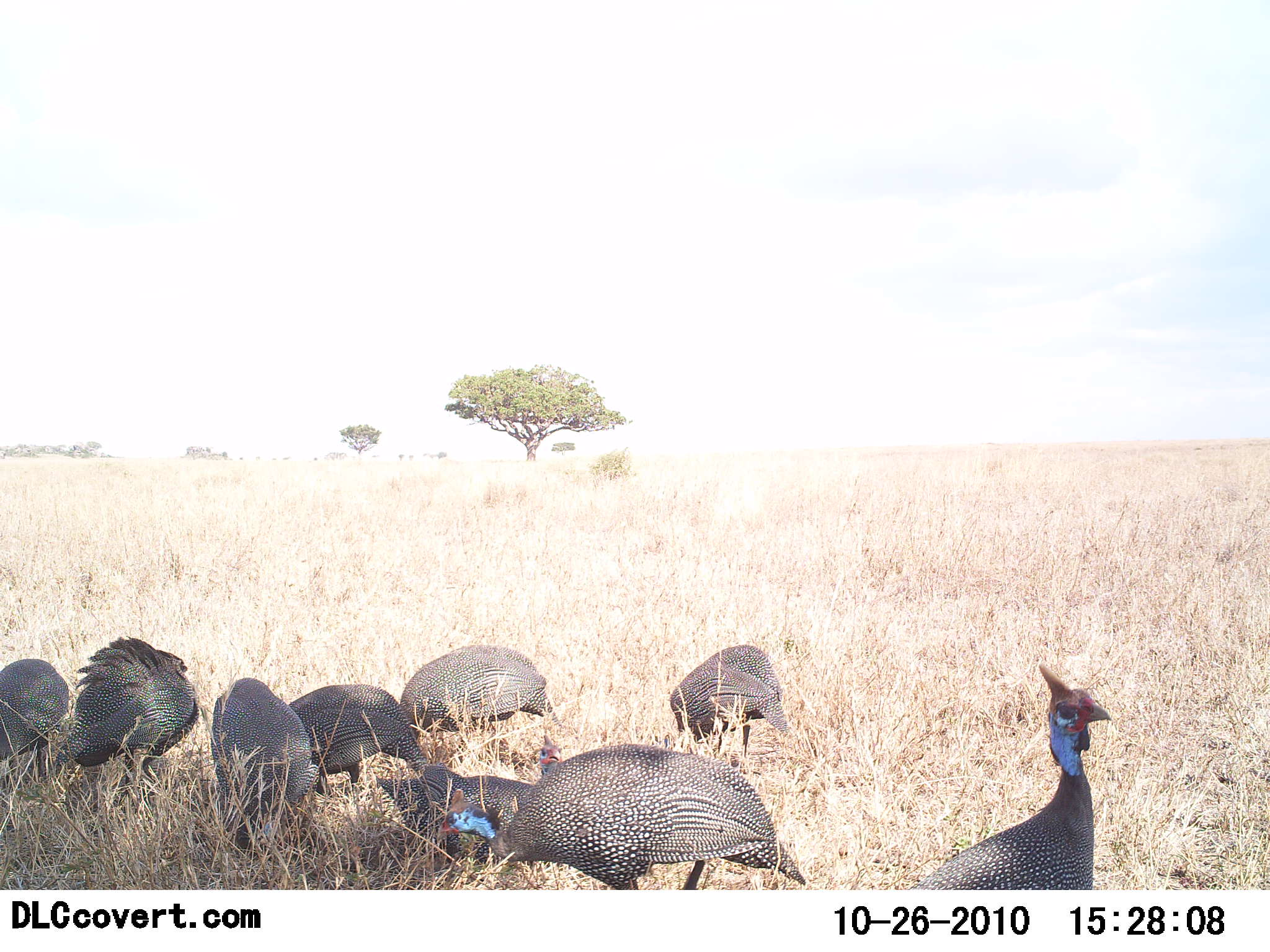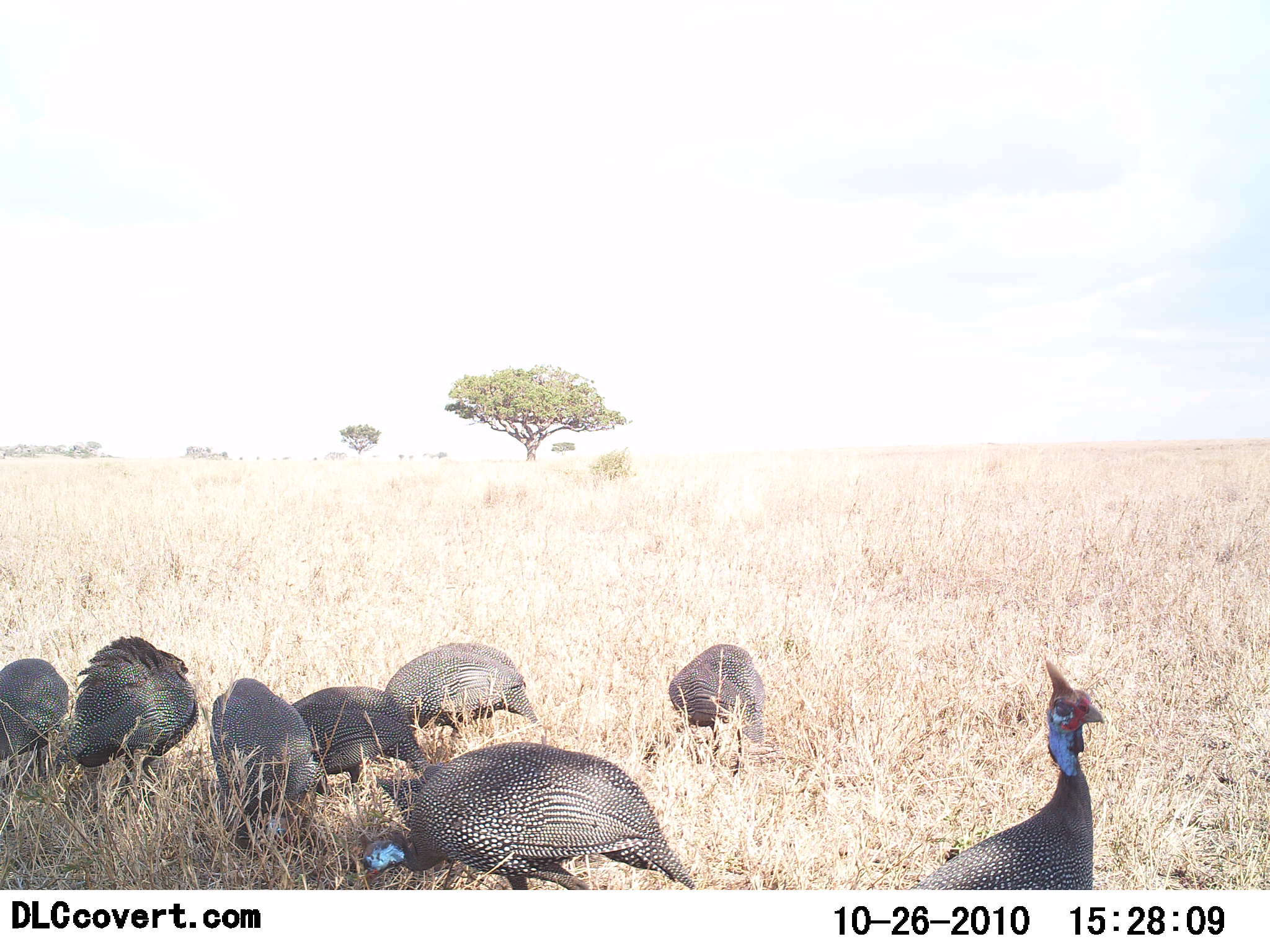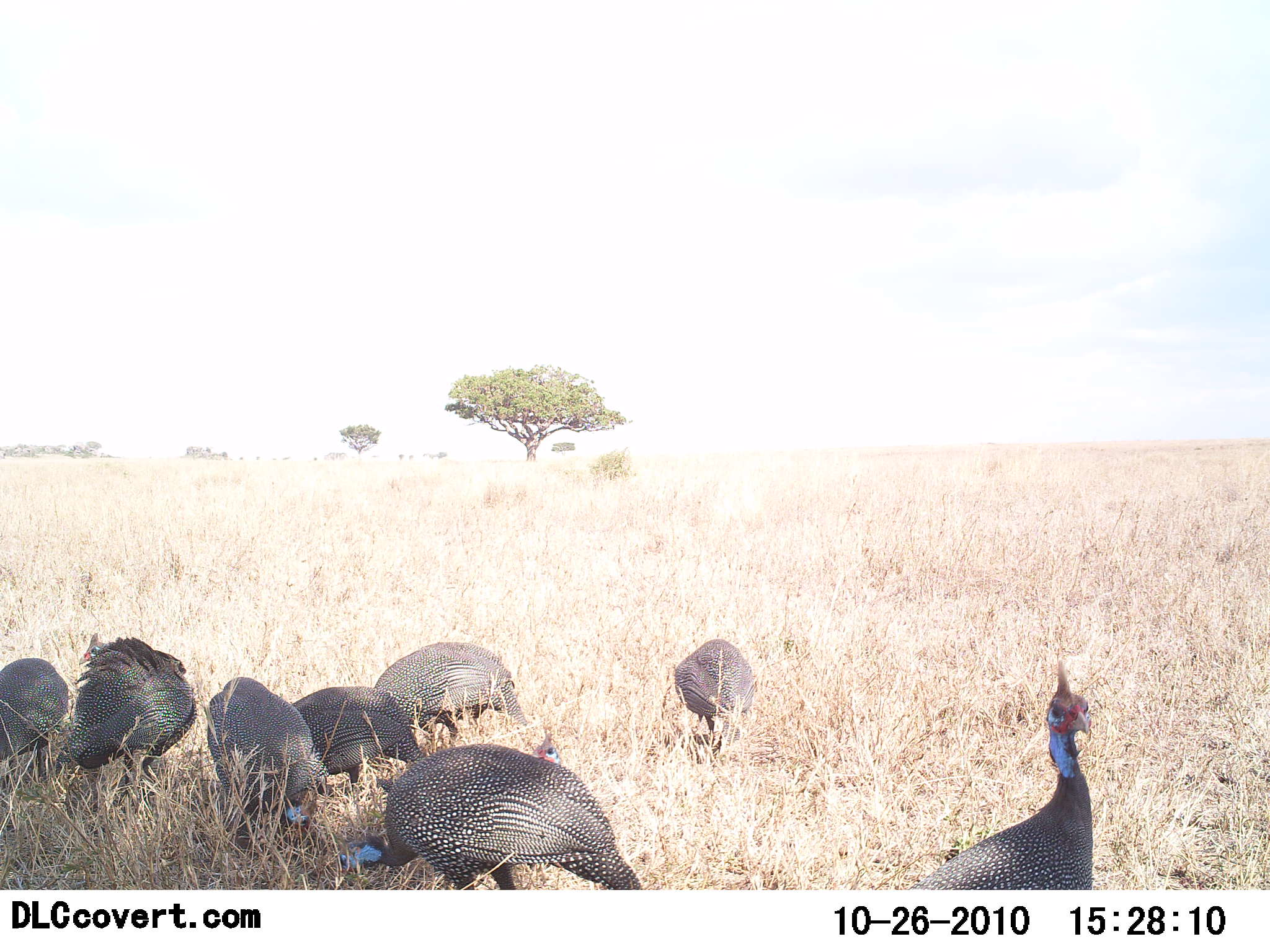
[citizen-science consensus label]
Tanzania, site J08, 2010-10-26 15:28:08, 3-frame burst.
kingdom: Animalia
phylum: Chordata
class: Aves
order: Galliformes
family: Numididae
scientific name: Numididae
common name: guinea fowl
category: guineafowl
Guineafowl (guinea fowl) (Numididae), count 8. Behavior (volunteer vote fractions): standing 64%, resting 0%, moving 36%, interacting 0%. Young present (vote fraction): 0%. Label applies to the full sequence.